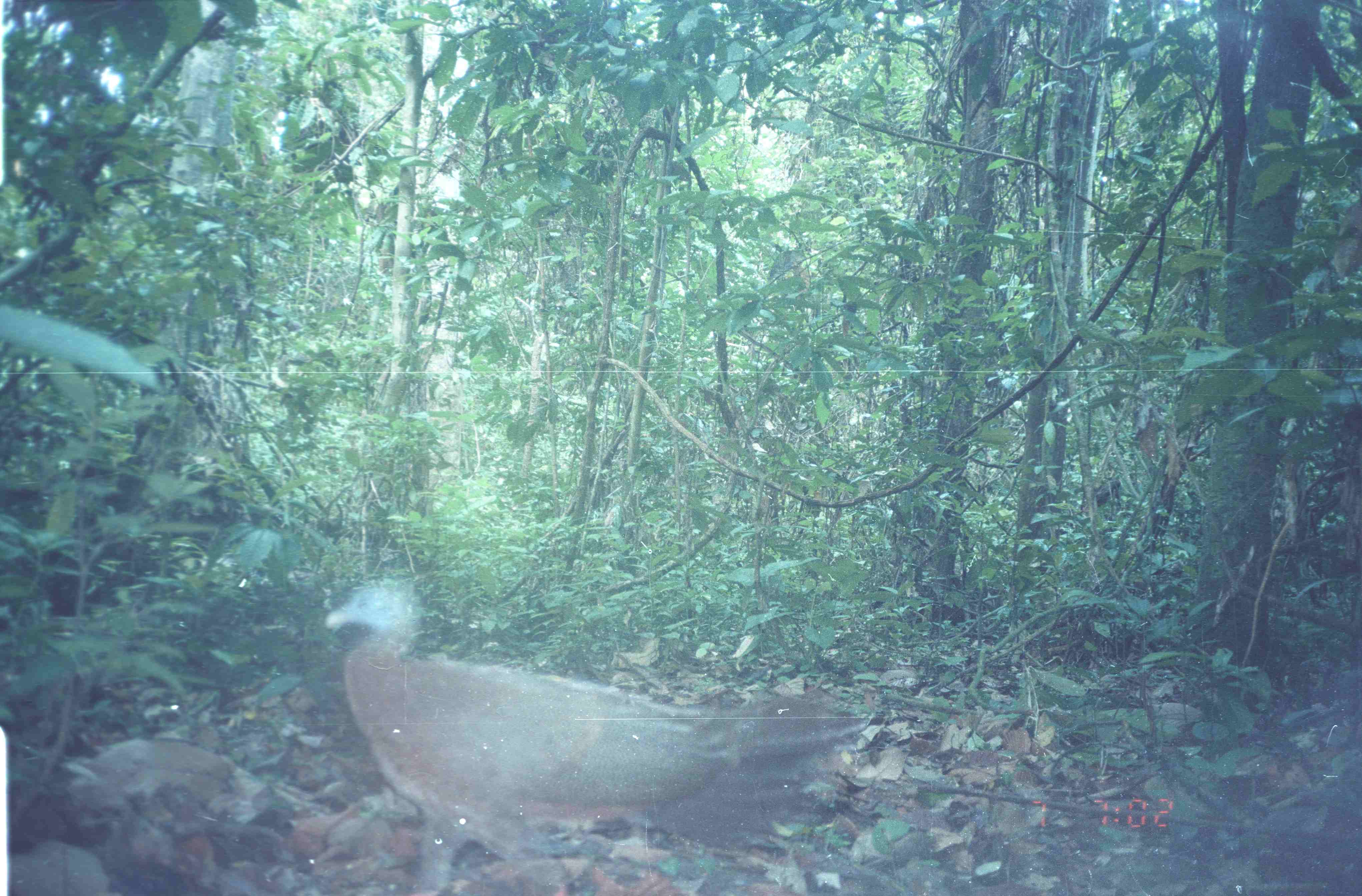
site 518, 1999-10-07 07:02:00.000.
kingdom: Animalia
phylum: Chordata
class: Aves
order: Galliformes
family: Phasianidae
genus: Argusianus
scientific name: Argusianus argus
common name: great argus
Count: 1.